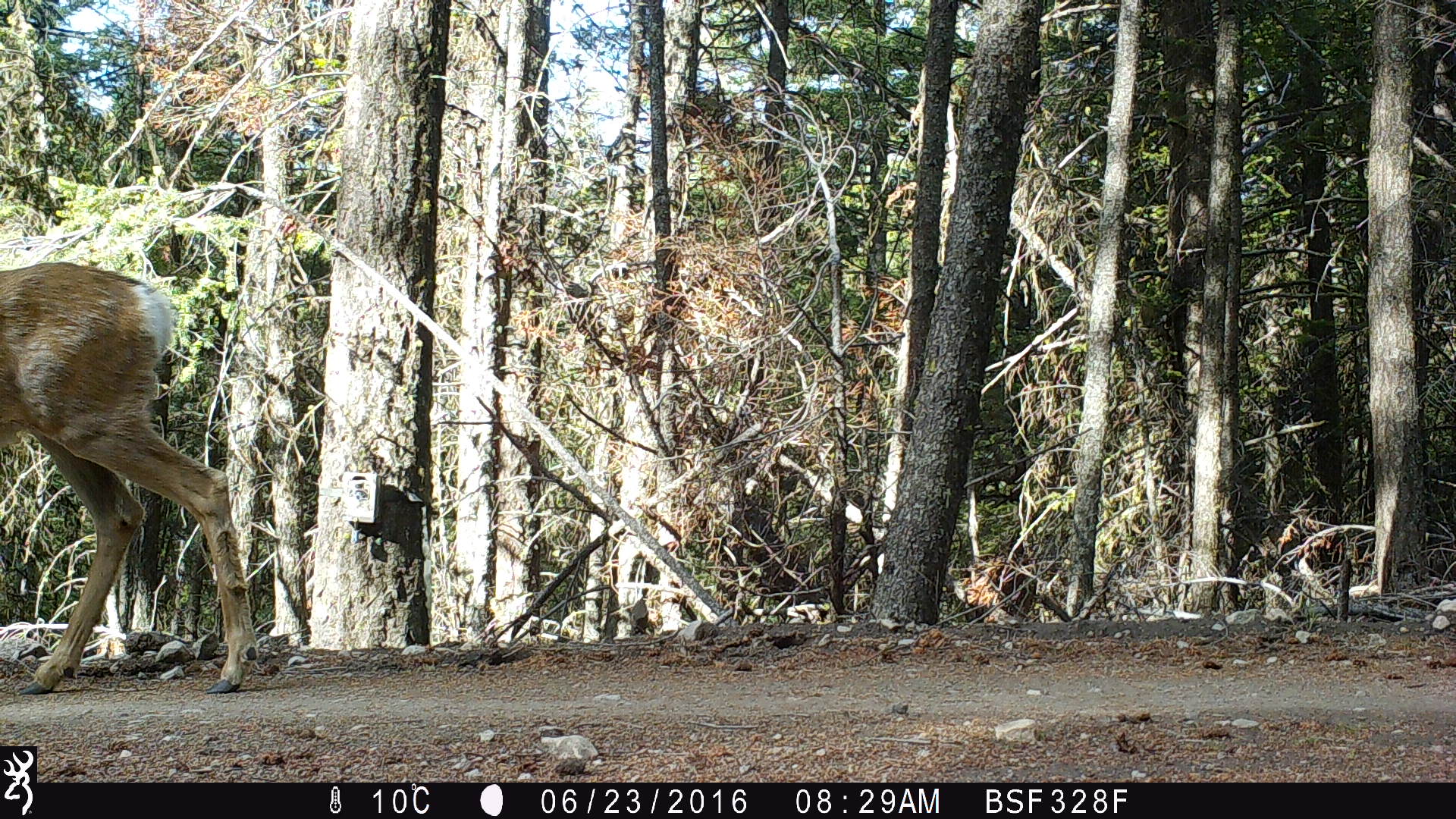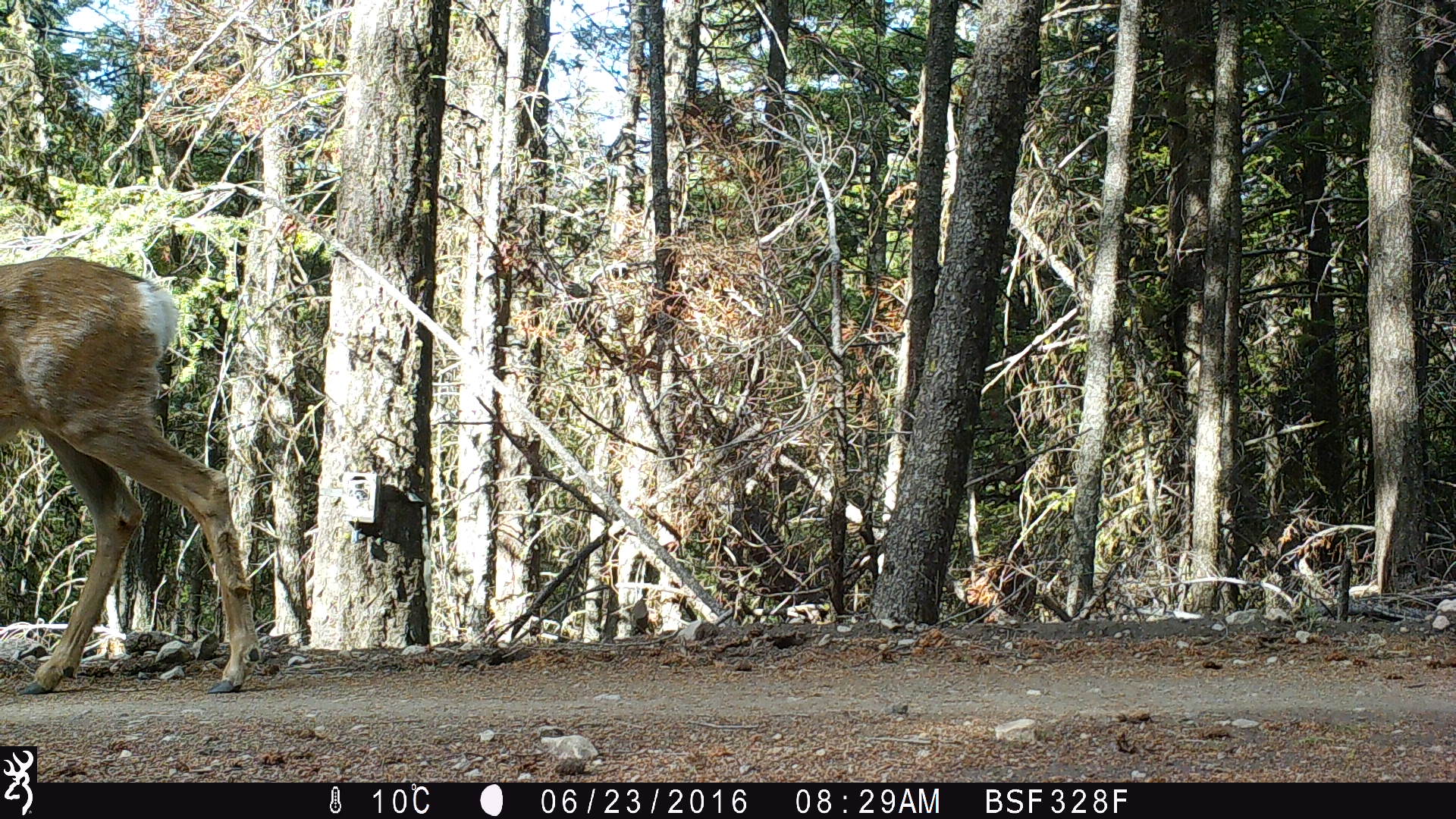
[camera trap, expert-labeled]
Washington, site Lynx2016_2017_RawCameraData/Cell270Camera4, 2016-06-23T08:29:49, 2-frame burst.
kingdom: Animalia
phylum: Chordata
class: Mammalia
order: Artiodactyla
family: Cervidae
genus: Odocoileus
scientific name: Odocoileus hemionus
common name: mule deer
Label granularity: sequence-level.